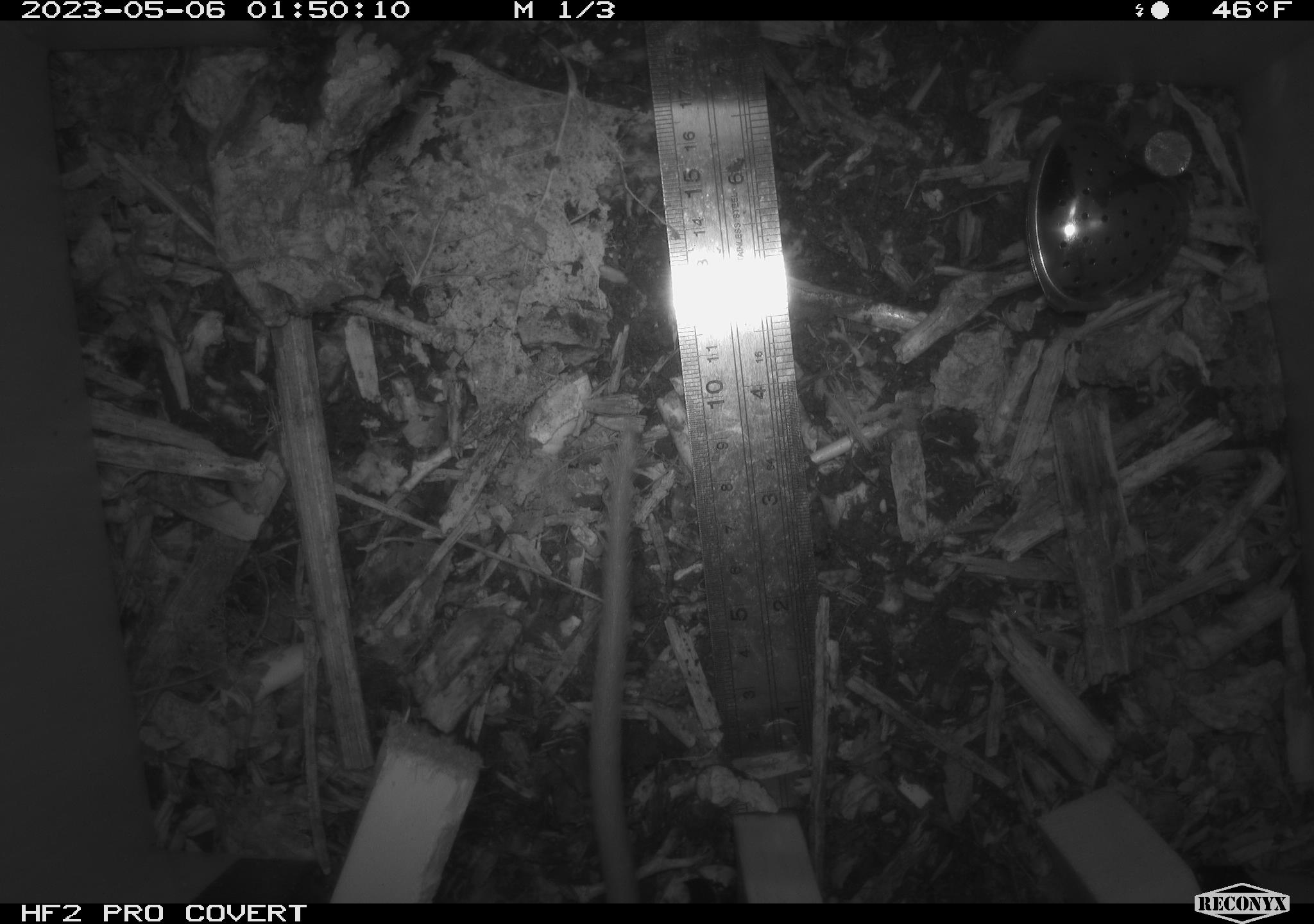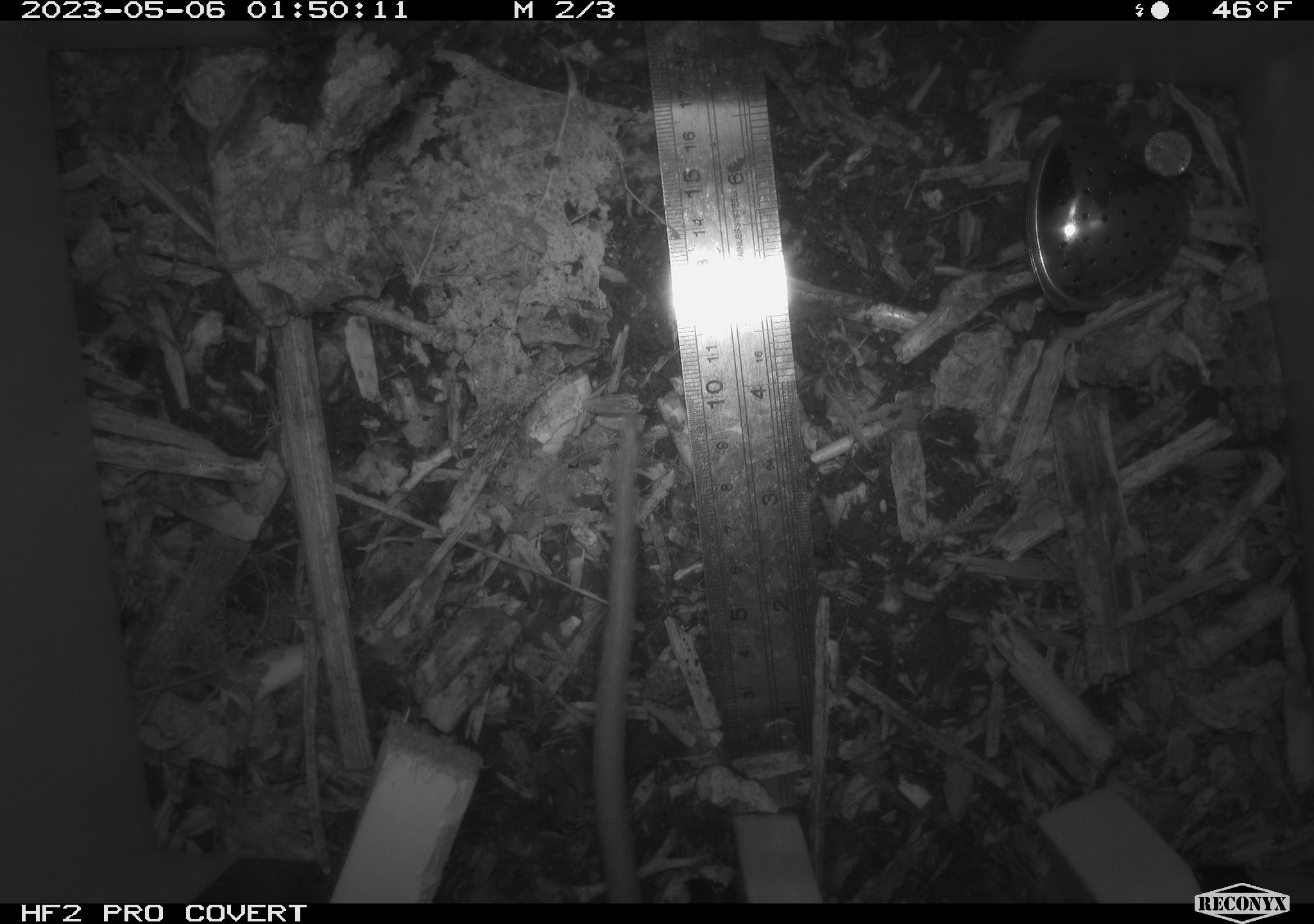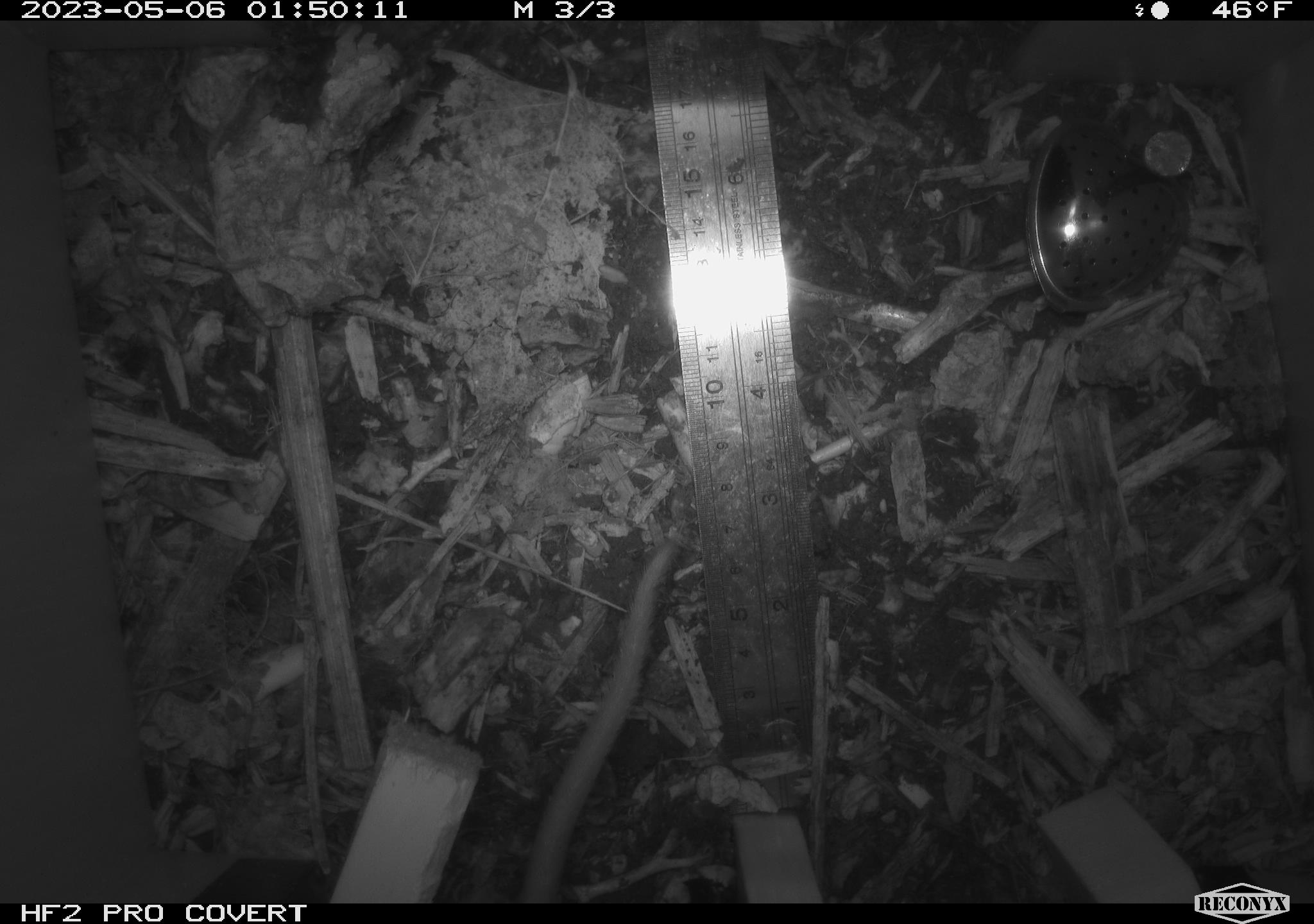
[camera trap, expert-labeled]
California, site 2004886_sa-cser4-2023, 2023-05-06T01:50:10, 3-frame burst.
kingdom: Animalia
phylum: Chordata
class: Mammalia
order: Rodentia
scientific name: Rodentia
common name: mouse species